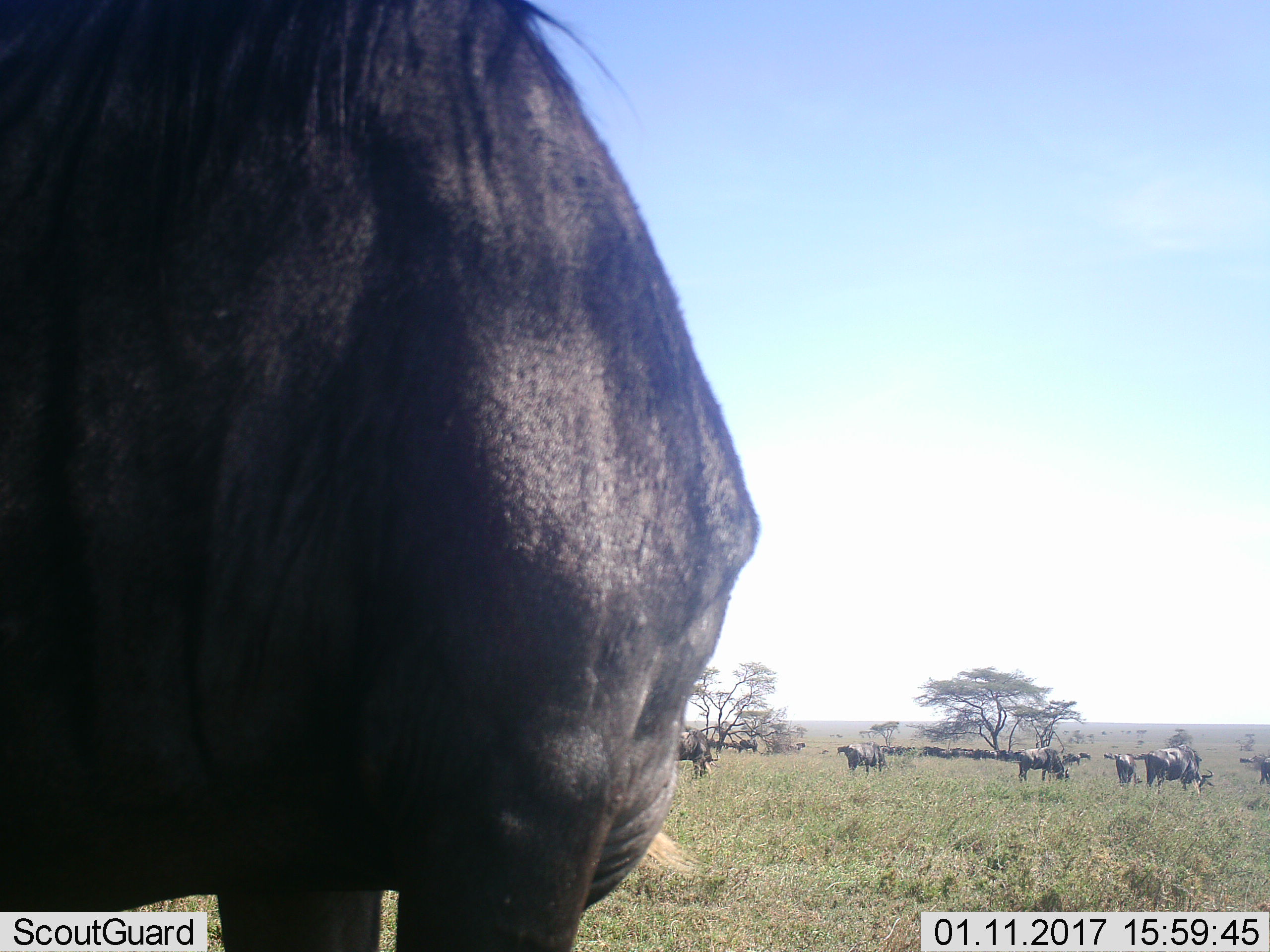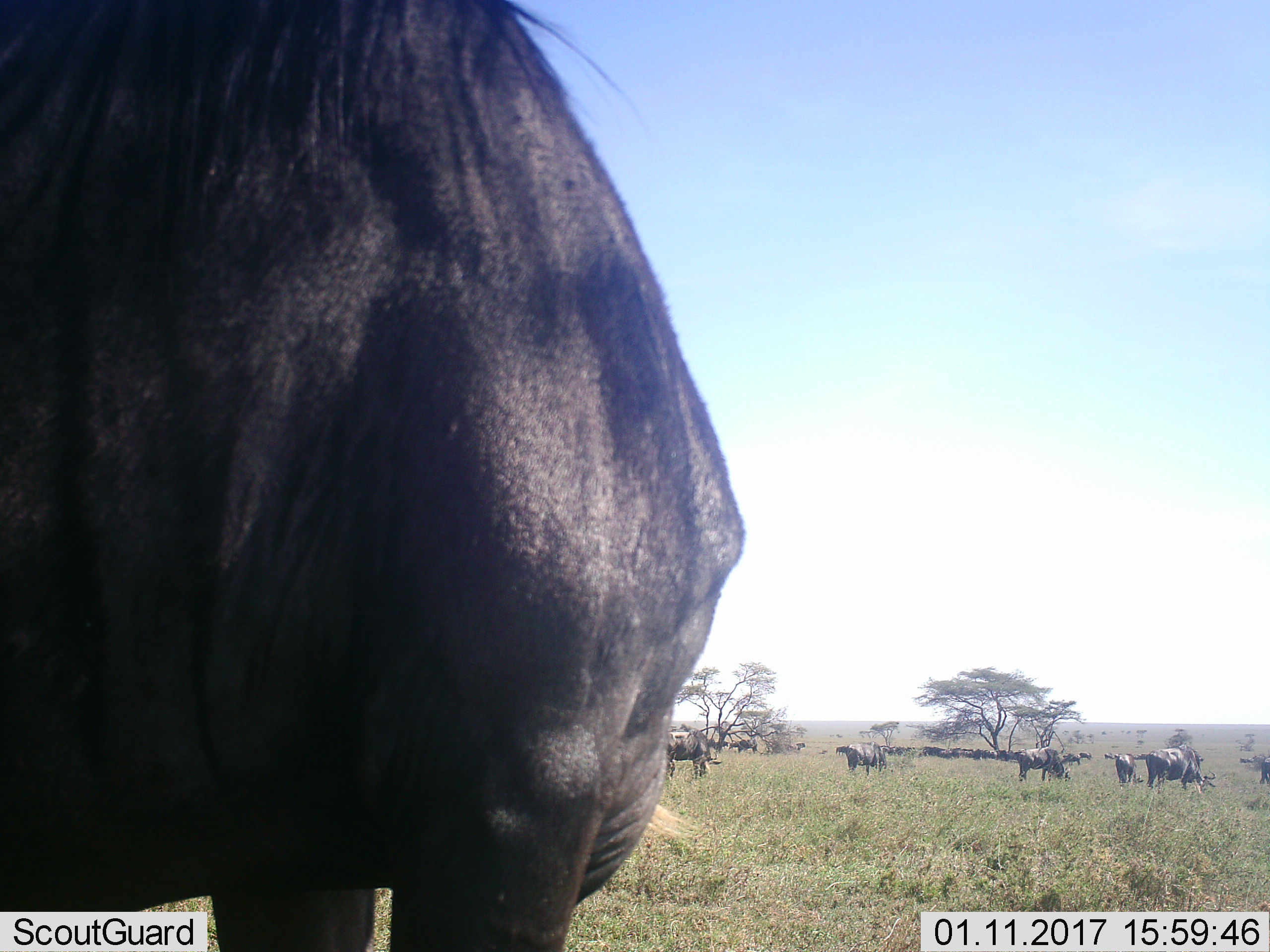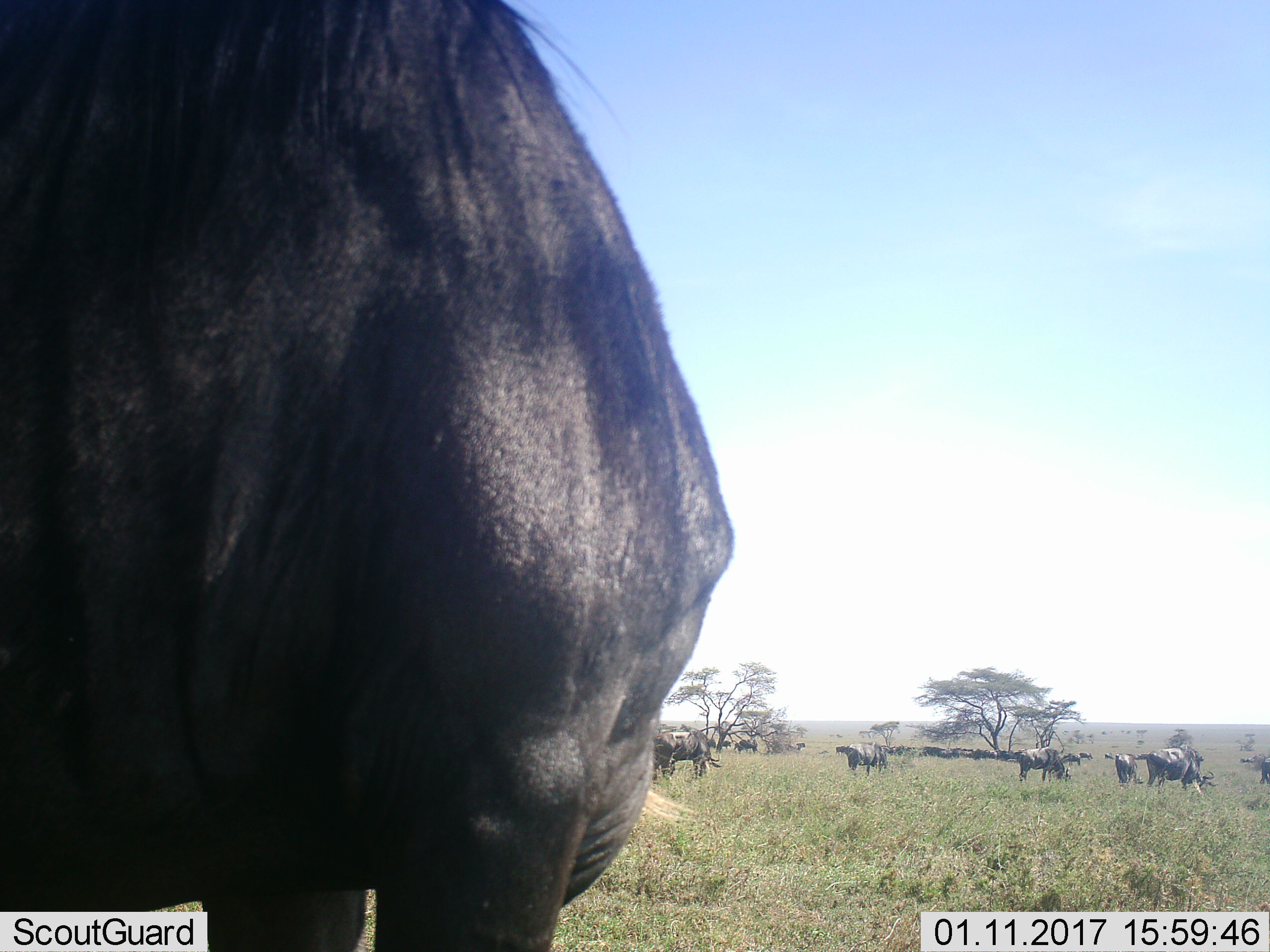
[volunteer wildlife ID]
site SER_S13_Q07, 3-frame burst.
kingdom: Animalia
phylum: Chordata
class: Mammalia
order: Artiodactyla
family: Bovidae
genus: Connochaetes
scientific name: Connochaetes taurinus taurinus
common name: blue wildebeest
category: wildebeestblue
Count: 11-50.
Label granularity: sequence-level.